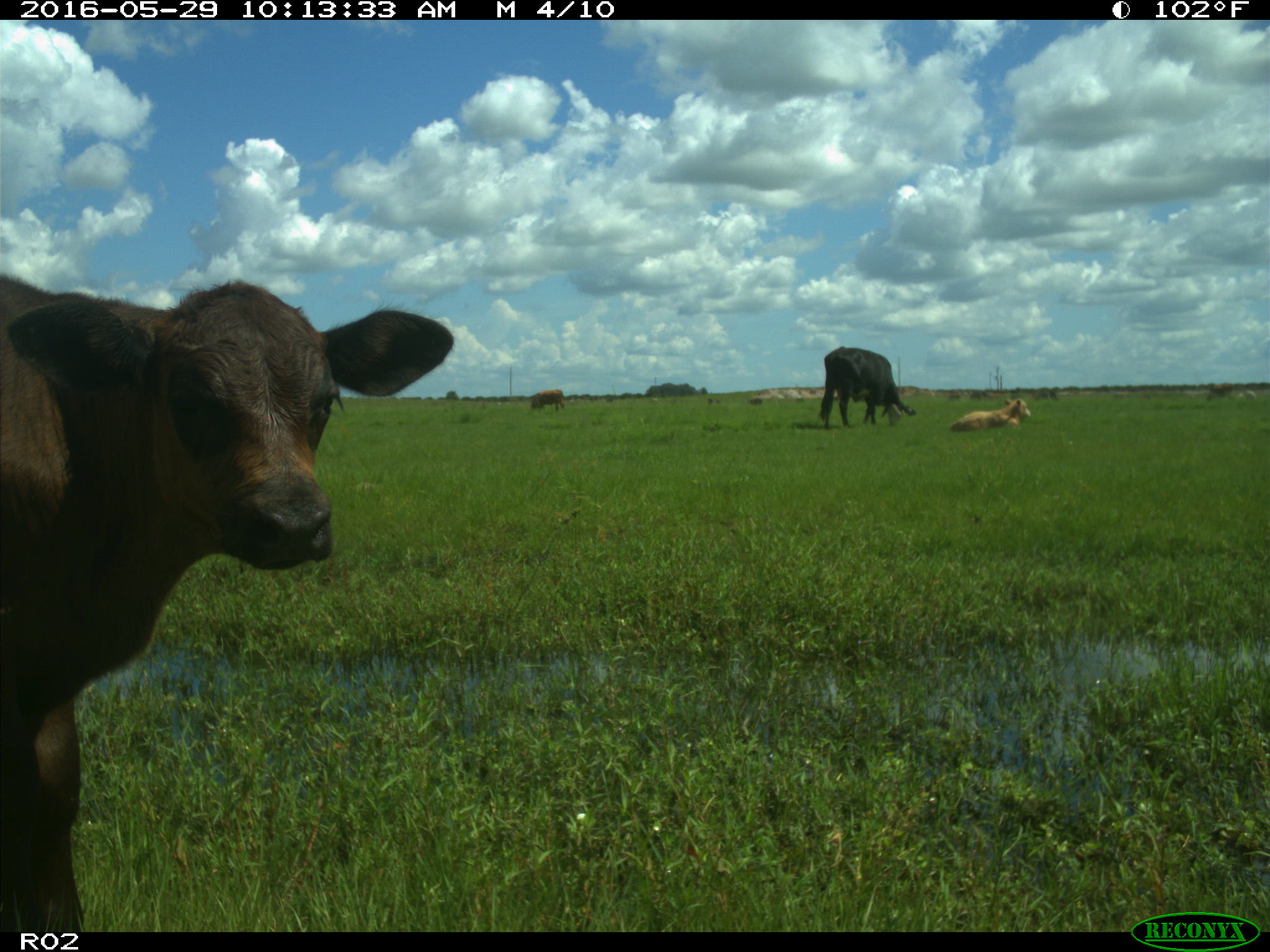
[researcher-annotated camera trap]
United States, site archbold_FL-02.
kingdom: Animalia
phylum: Chordata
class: Mammalia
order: Artiodactyla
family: Bovidae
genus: Bos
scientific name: Bos taurus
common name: domestic cow